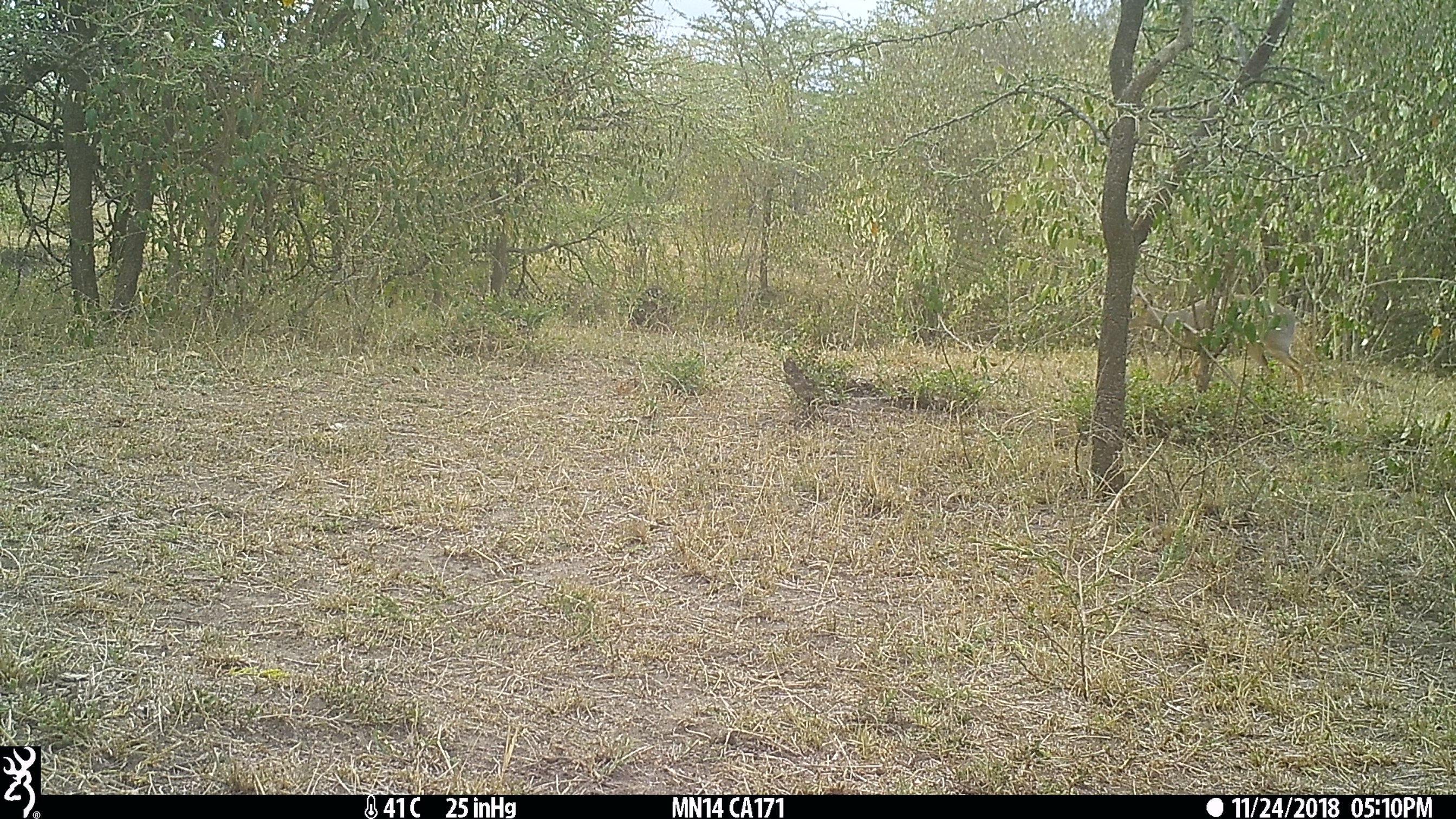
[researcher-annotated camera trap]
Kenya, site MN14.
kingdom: Animalia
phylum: Chordata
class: Mammalia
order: Artiodactyla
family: Bovidae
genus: Madoqua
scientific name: Madoqua kirkii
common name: kirk's dik-dik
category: dikdik